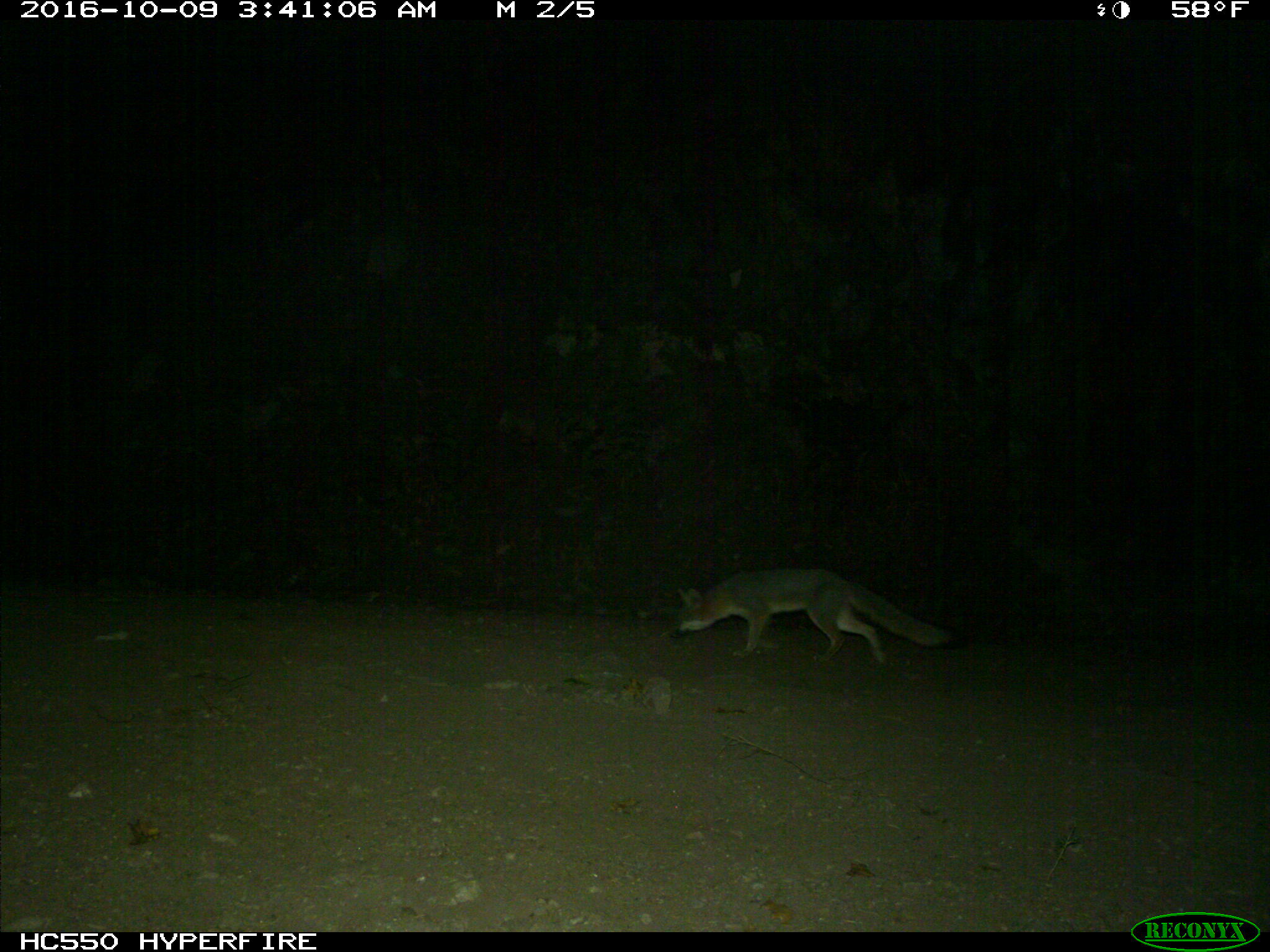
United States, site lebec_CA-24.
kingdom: Animalia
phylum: Chordata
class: Mammalia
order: Carnivora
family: Canidae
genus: Urocyon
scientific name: Urocyon cinereoargenteus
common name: gray fox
Urocyon cinereoargenteus (gray fox).